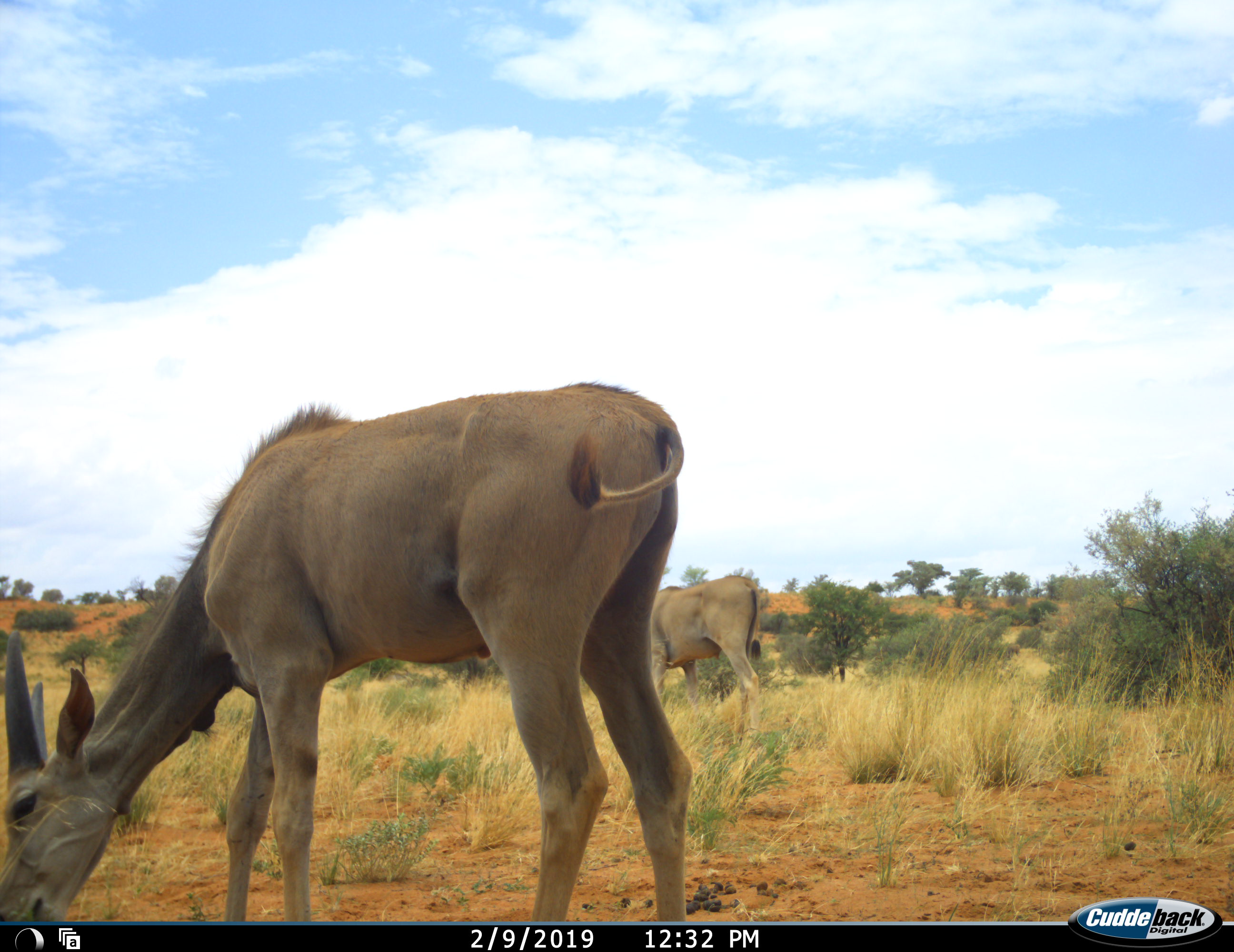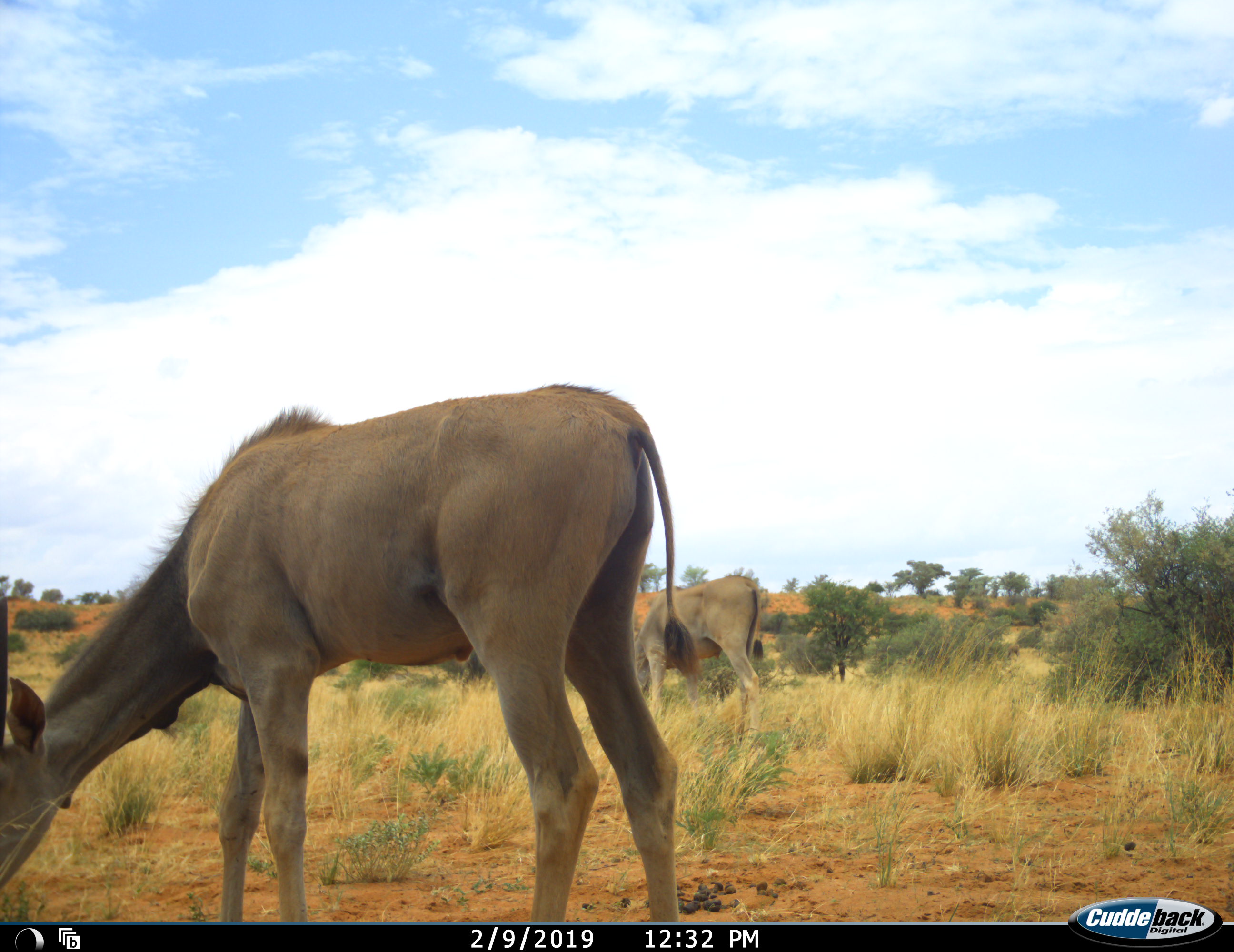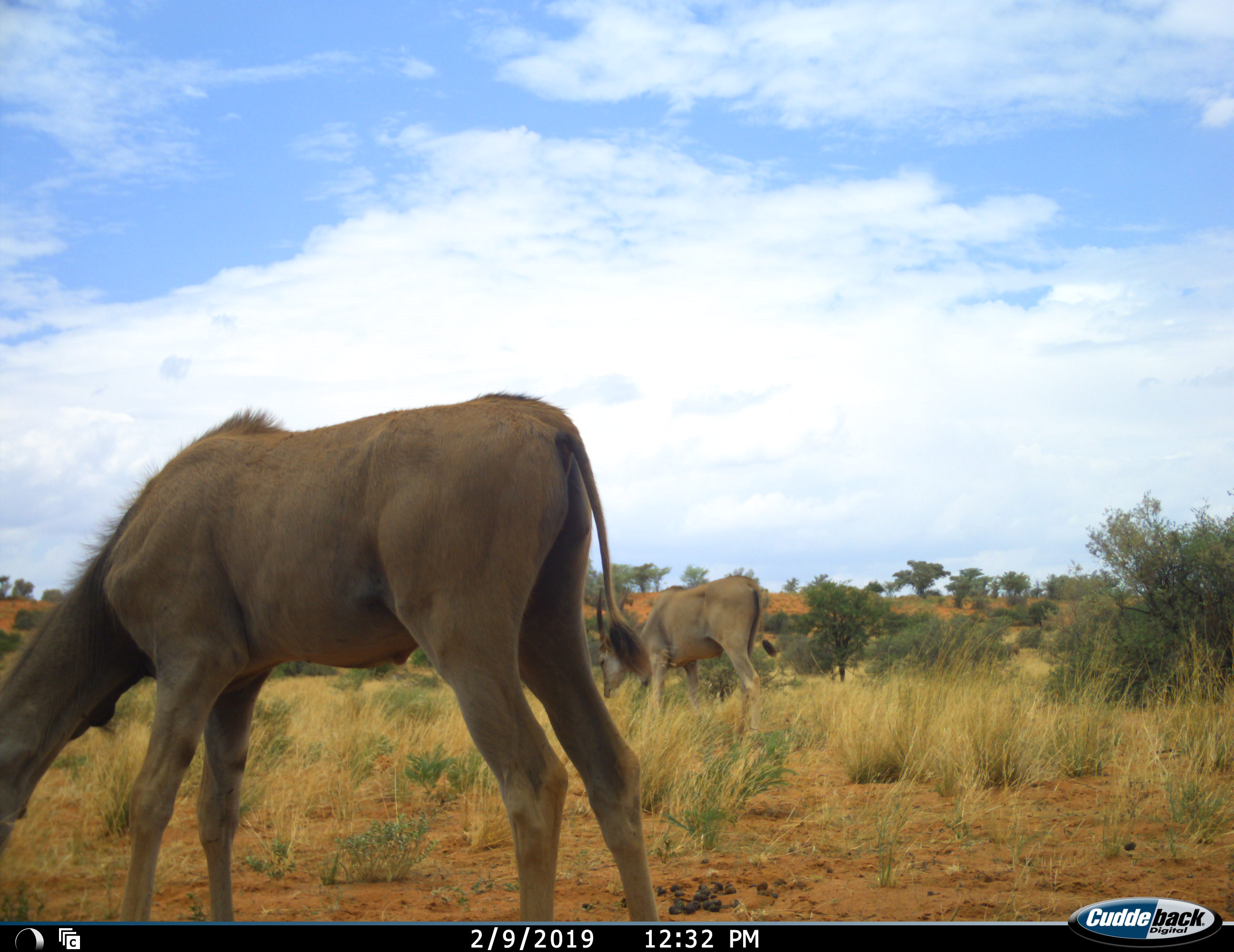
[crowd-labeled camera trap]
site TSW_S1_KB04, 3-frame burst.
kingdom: Animalia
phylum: Chordata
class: Mammalia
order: Artiodactyla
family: Bovidae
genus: Tragelaphus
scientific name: Tragelaphus oryx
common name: eland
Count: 2.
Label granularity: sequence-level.